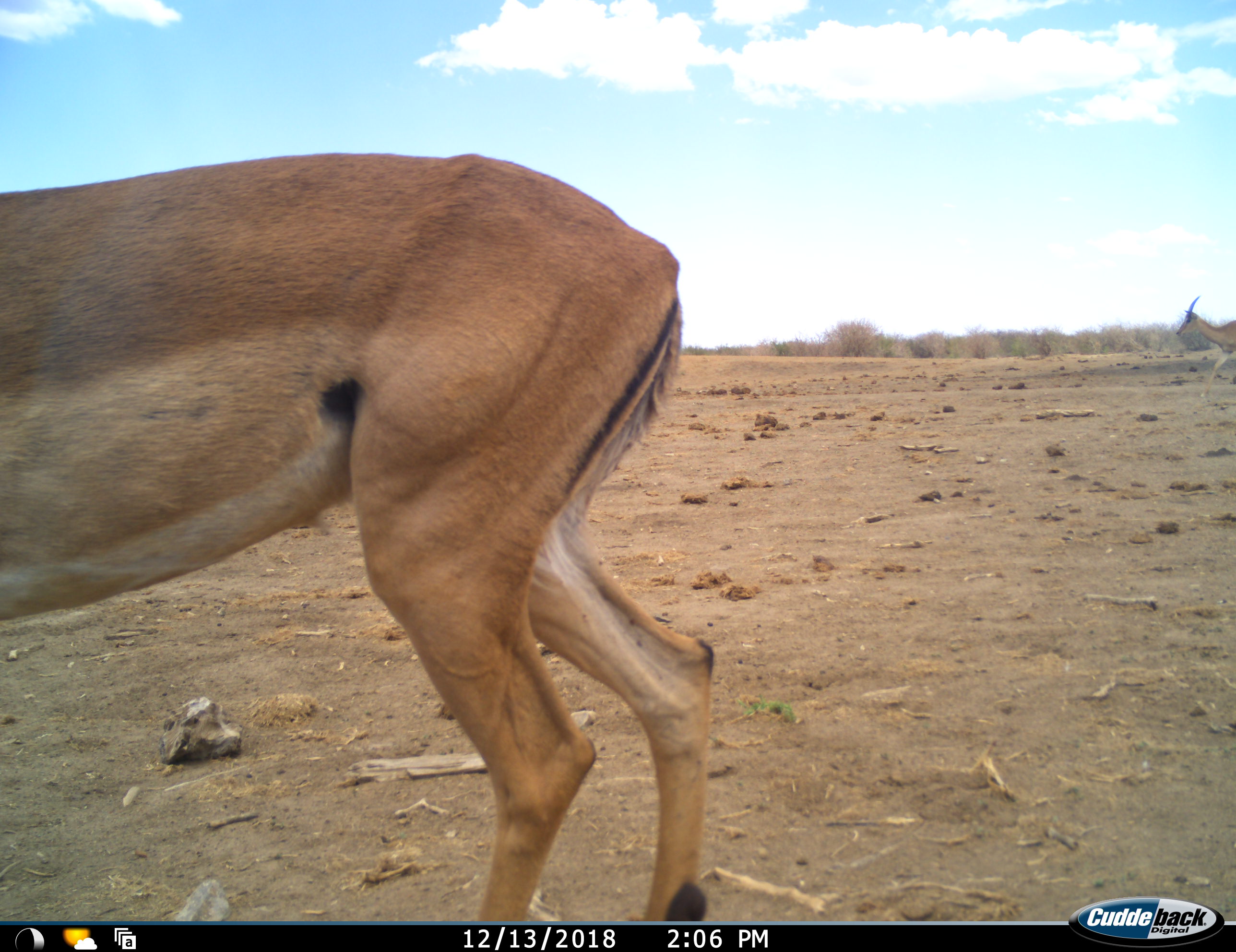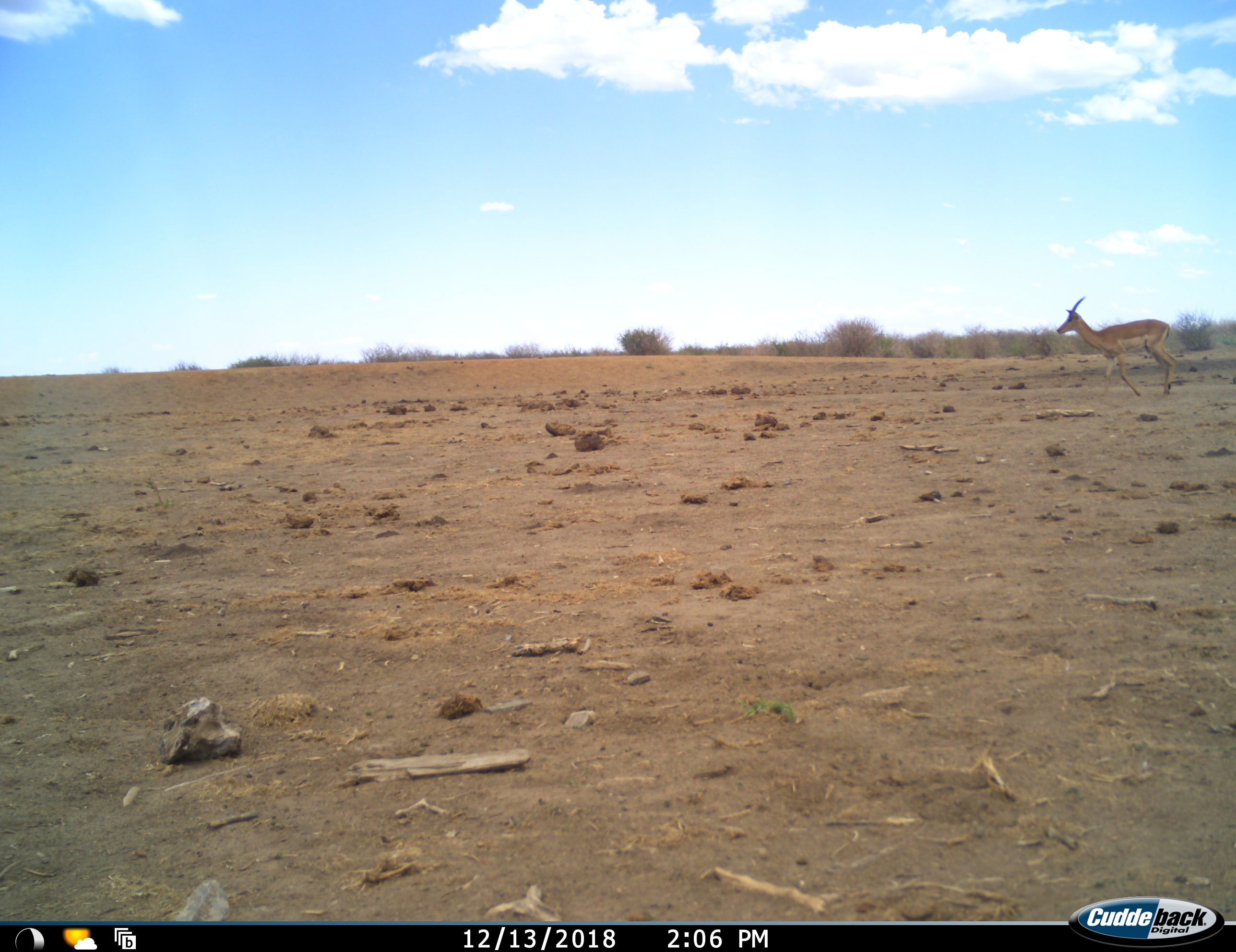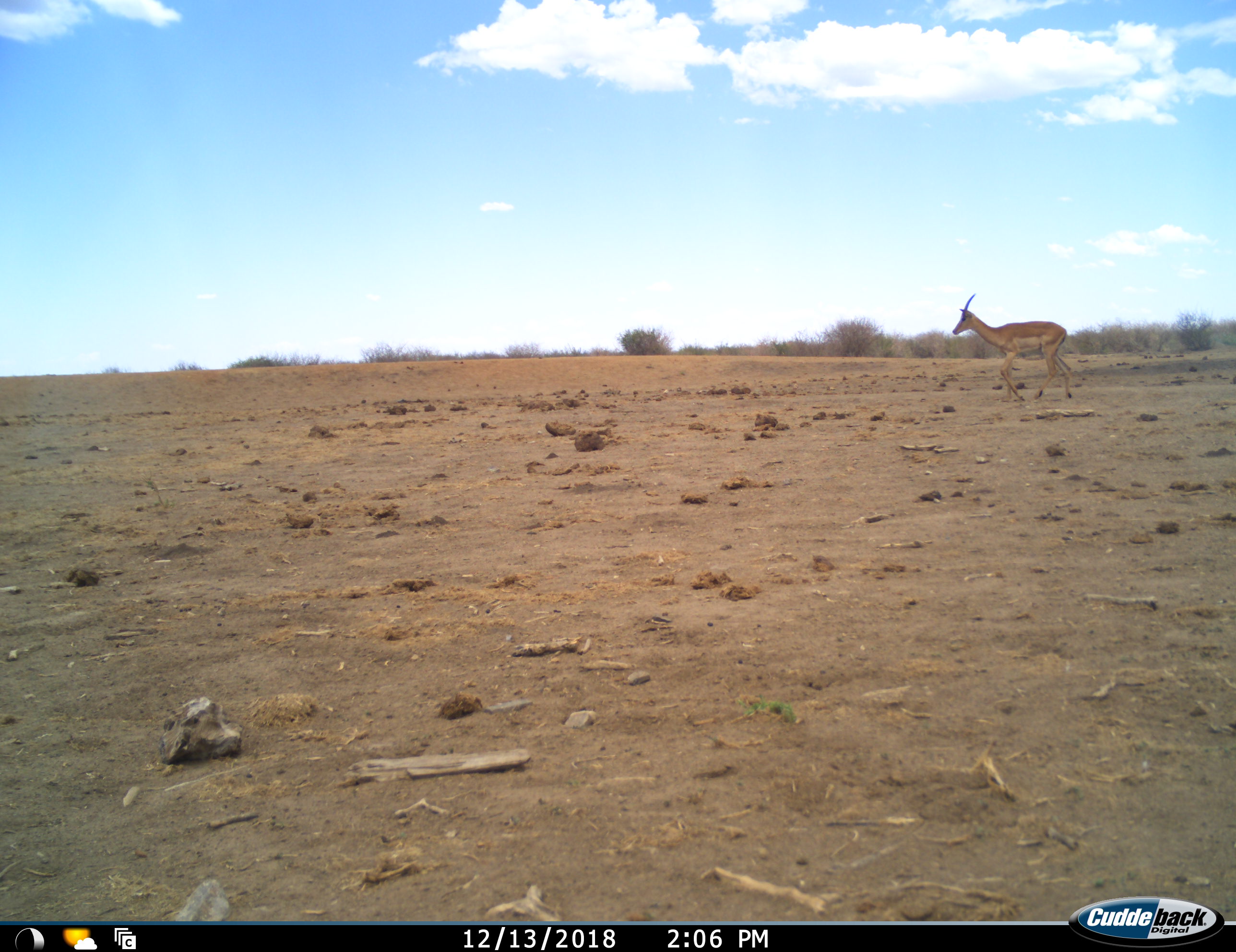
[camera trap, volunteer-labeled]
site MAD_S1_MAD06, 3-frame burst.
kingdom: Animalia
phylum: Chordata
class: Mammalia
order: Artiodactyla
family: Bovidae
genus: Aepyceros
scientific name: Aepyceros melampus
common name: impala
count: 2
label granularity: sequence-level